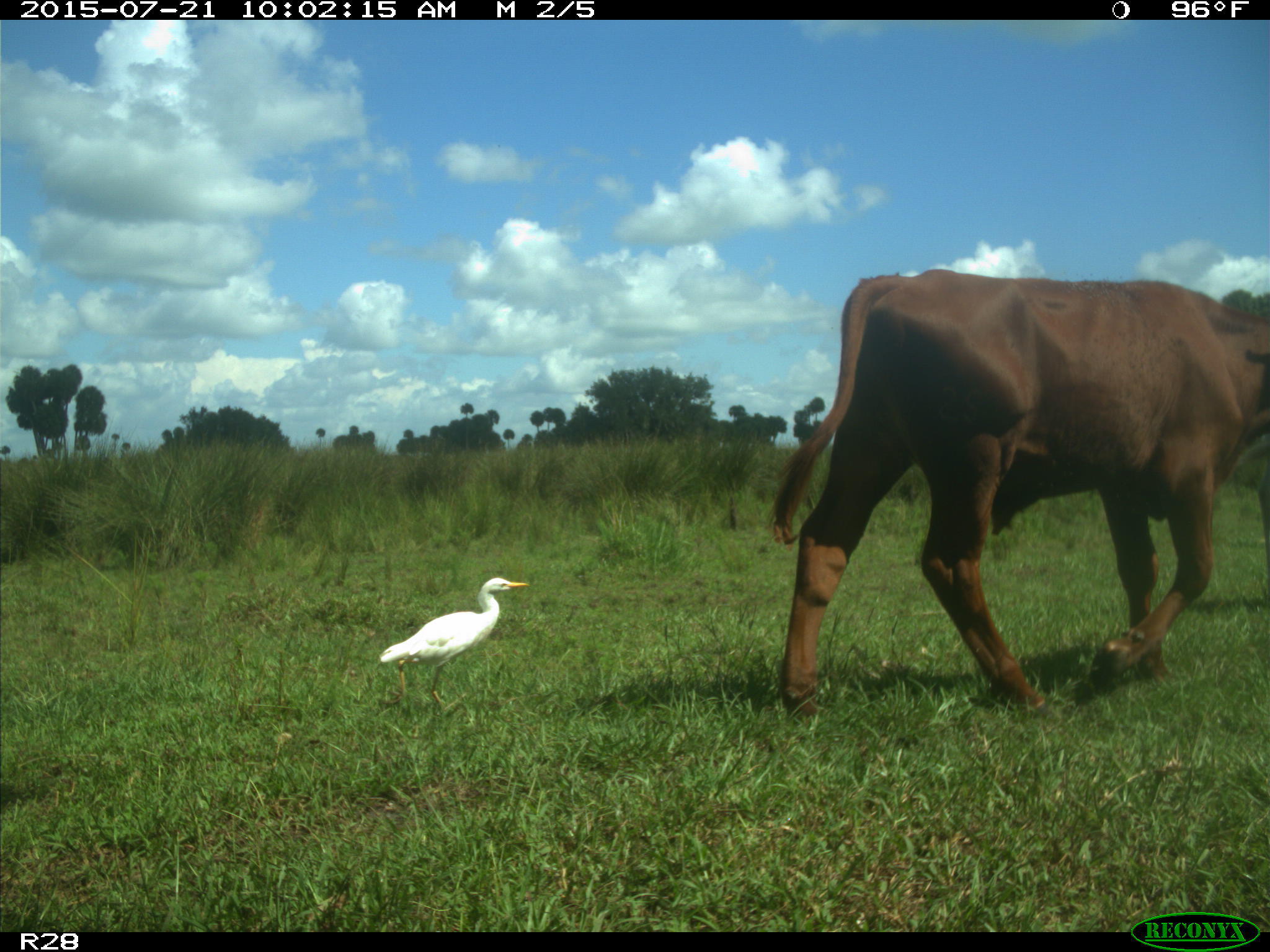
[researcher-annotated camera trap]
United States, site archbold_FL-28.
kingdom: Animalia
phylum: Chordata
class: Mammalia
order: Artiodactyla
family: Bovidae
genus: Bos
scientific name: Bos taurus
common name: domestic cow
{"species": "Bos taurus (domestic cow)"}